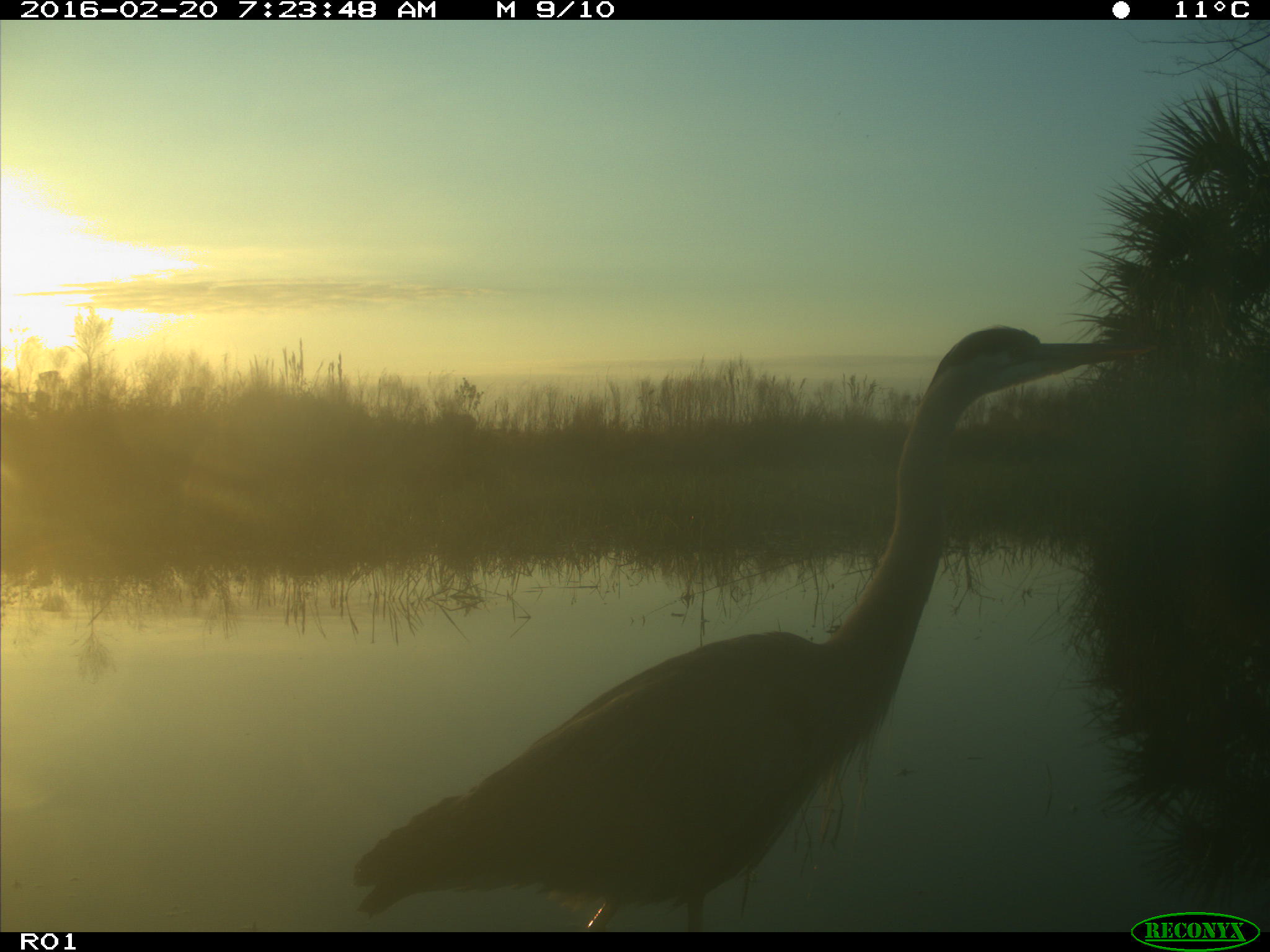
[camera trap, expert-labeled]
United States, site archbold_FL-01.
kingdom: Animalia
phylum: Chordata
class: Aves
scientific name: Aves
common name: birds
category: unidentified bird